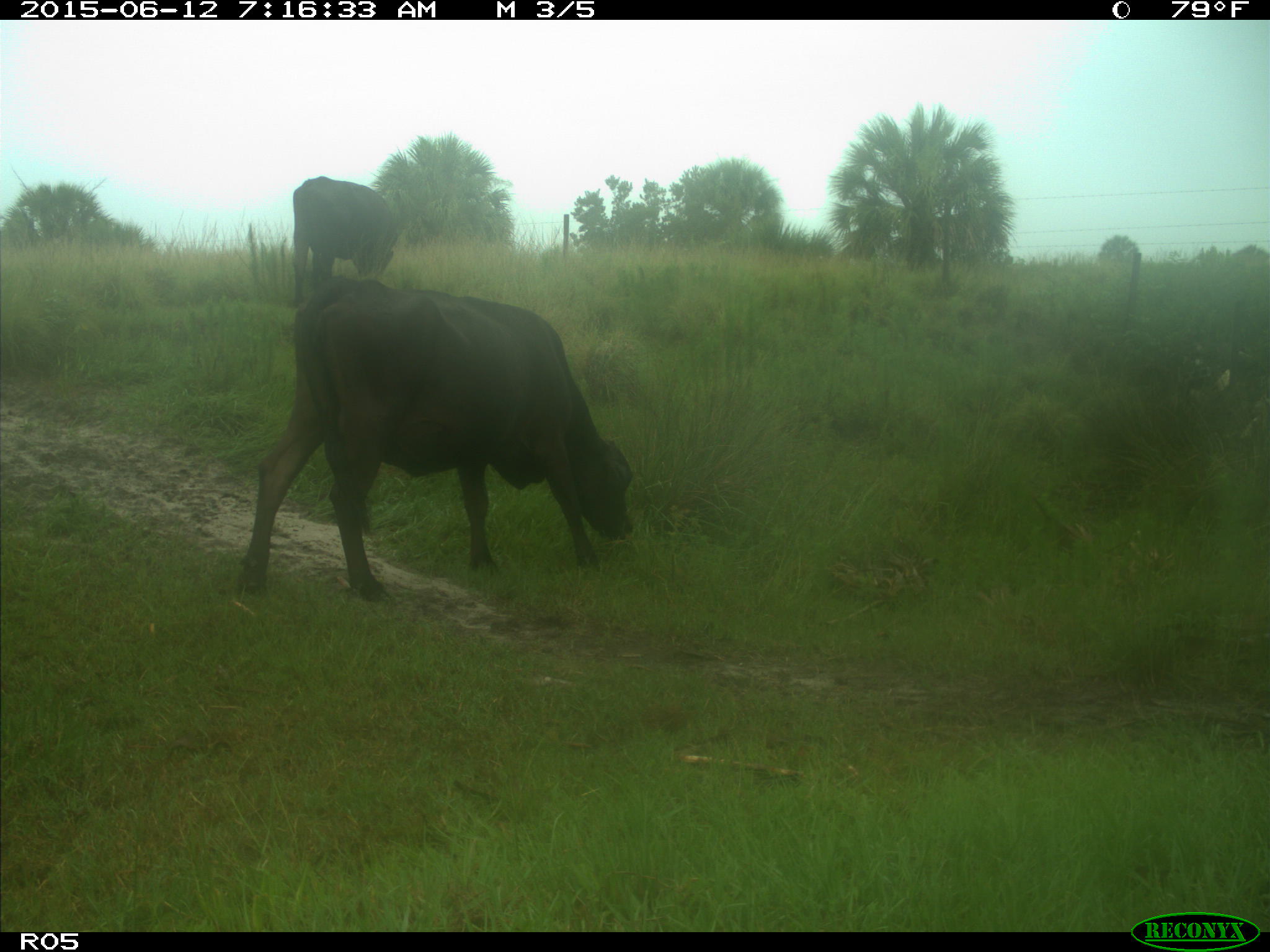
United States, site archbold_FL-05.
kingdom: Animalia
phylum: Chordata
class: Mammalia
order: Artiodactyla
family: Bovidae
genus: Bos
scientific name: Bos taurus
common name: domestic cow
Bos taurus (domestic cow).